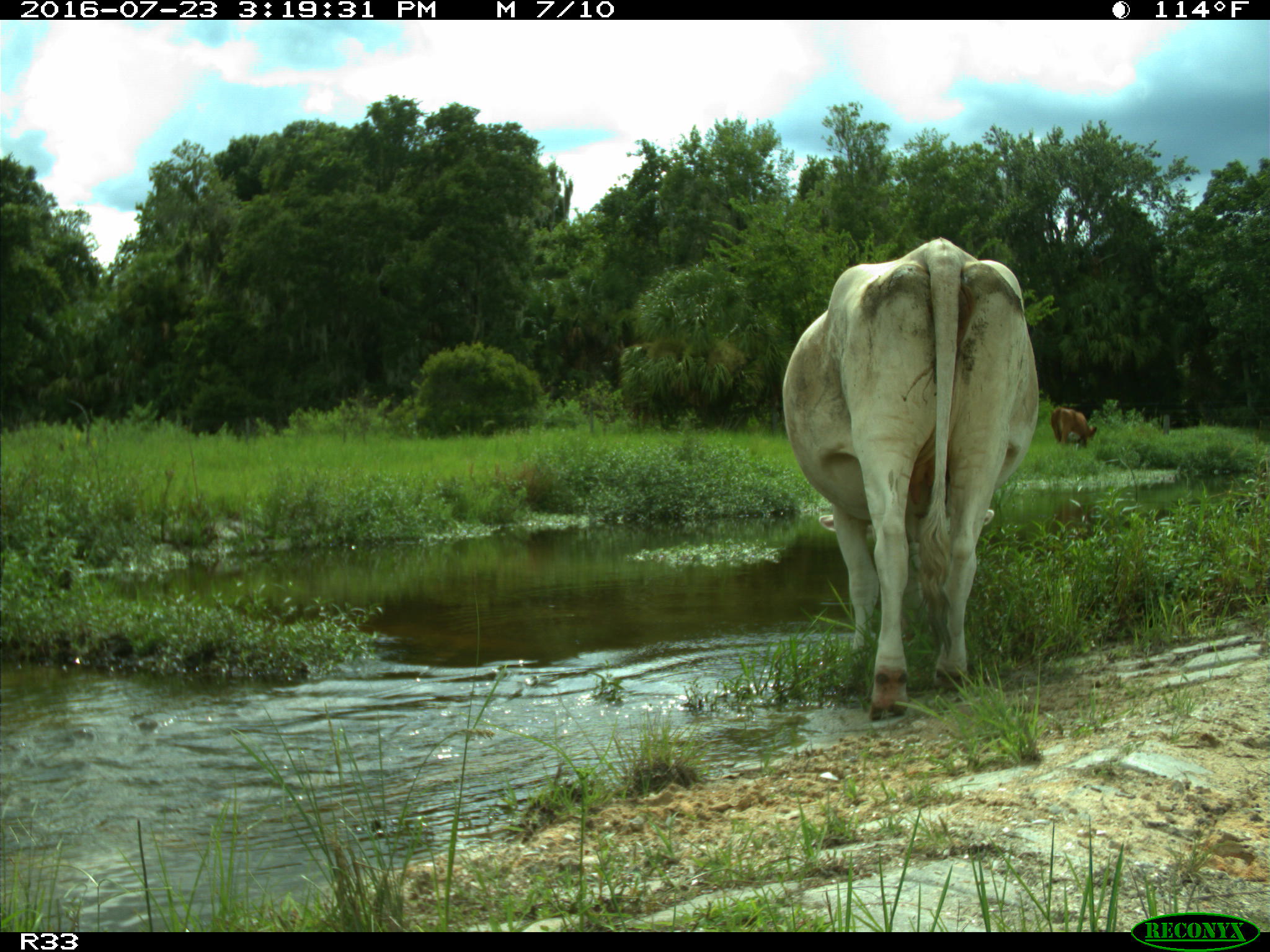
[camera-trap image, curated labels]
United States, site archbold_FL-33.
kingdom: Animalia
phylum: Chordata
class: Mammalia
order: Artiodactyla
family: Bovidae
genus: Bos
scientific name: Bos taurus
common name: domestic cow